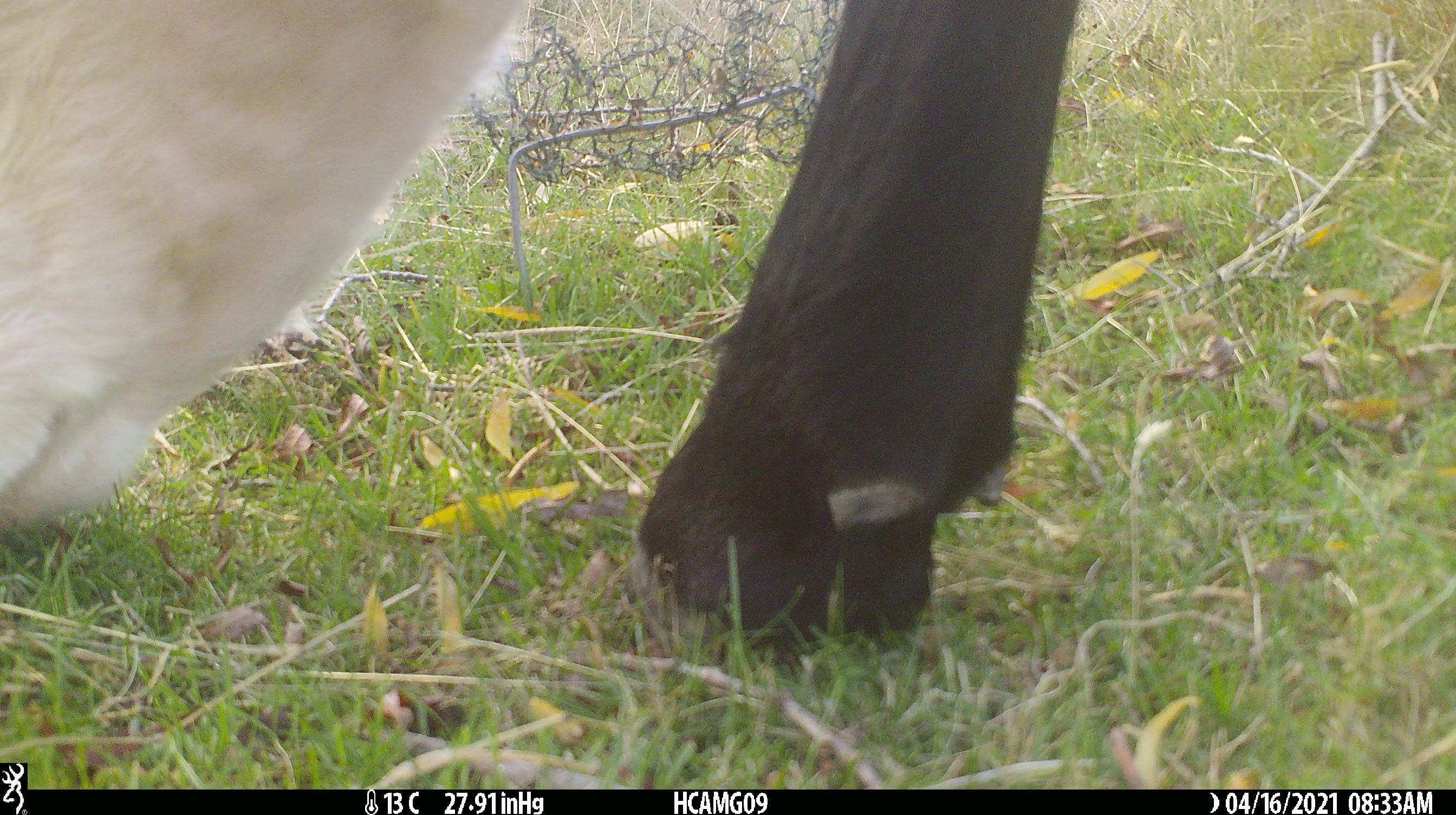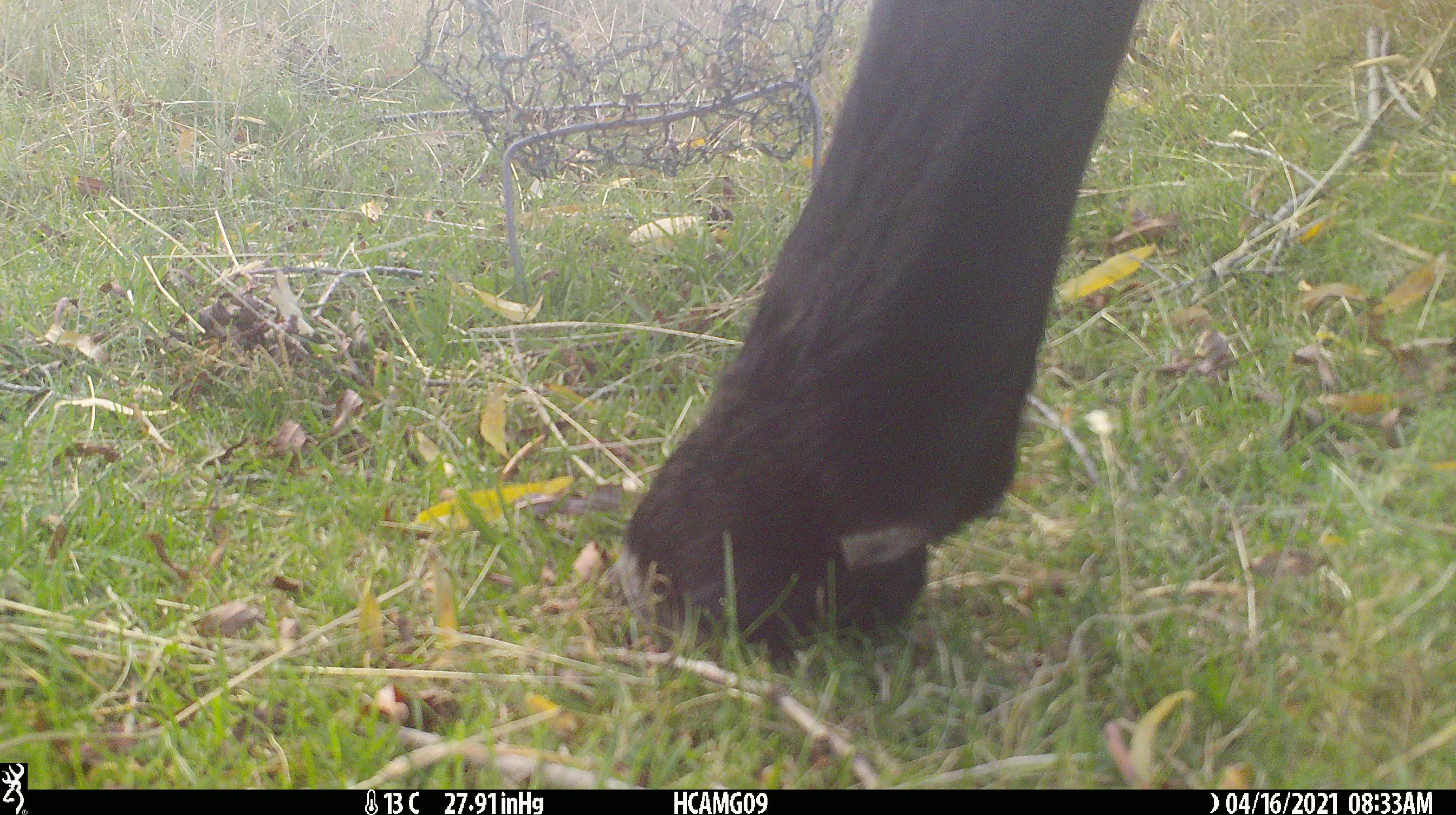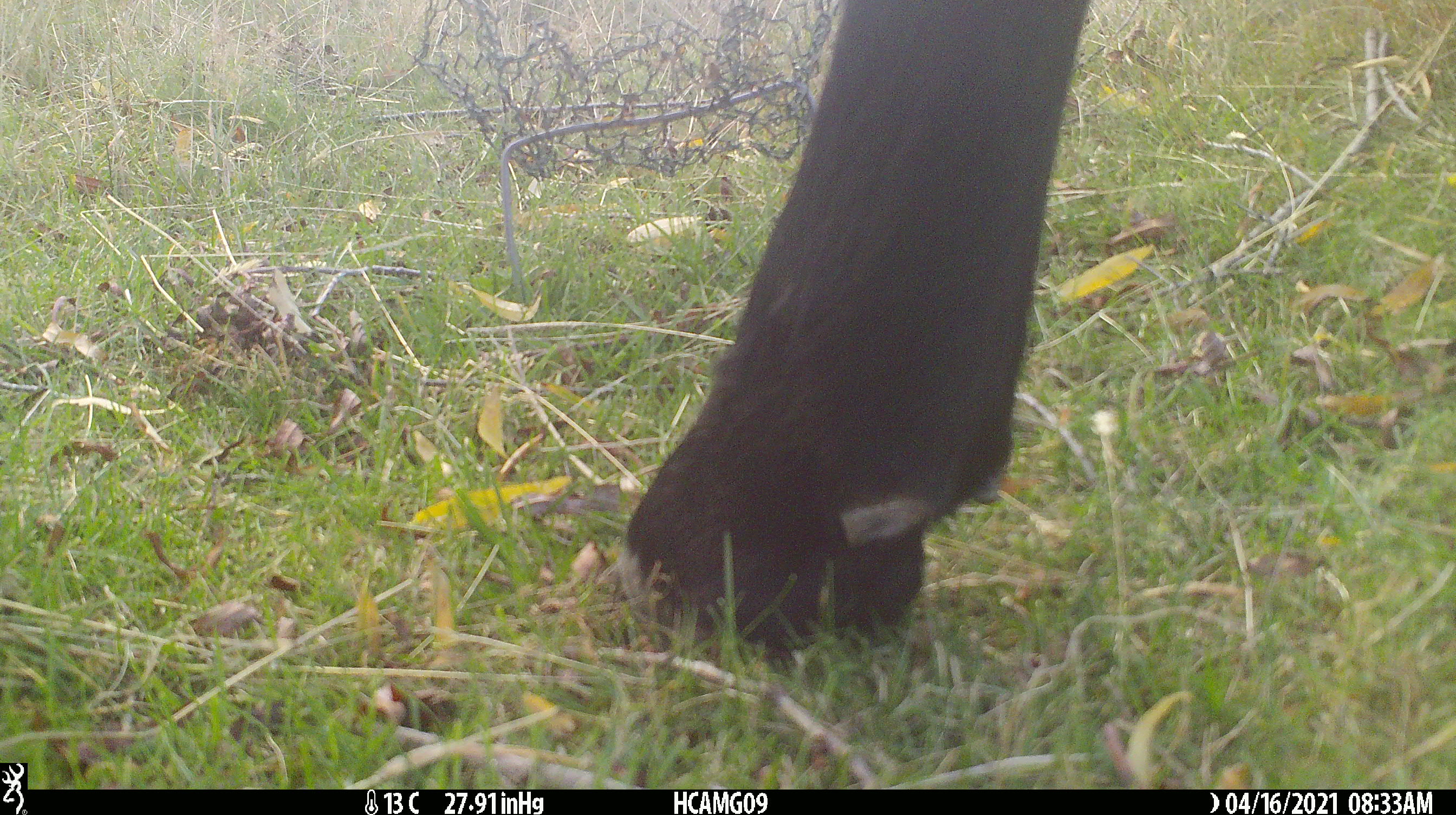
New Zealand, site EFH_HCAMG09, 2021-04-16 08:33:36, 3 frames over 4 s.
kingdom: Animalia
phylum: Chordata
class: Mammalia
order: Artiodactyla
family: Bovidae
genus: Bos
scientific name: Bos taurus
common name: domestic cow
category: cow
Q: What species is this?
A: Cow (domestic cow) (Bos taurus).